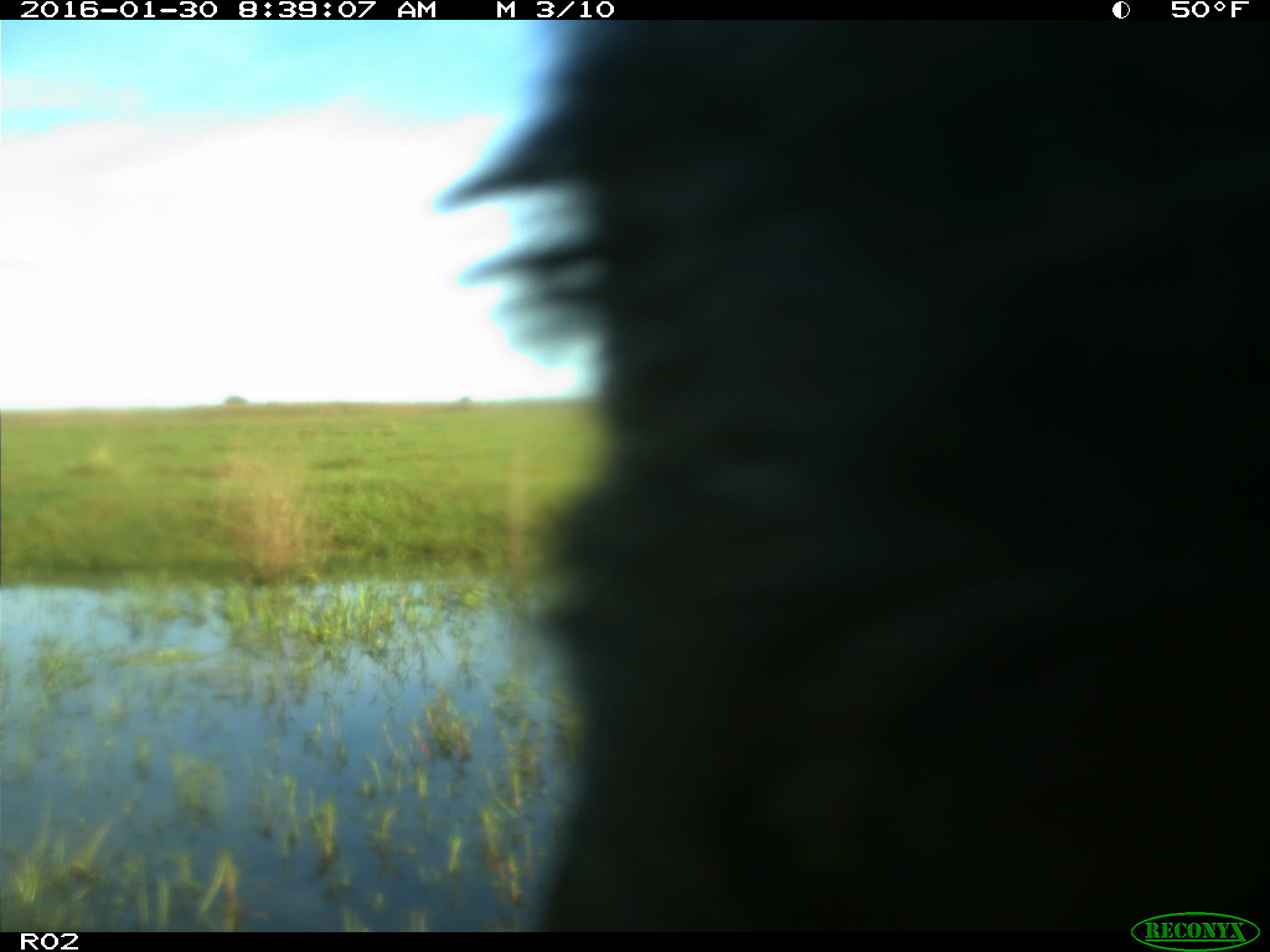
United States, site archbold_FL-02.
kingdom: Animalia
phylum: Chordata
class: Mammalia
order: Artiodactyla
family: Bovidae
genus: Bos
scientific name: Bos taurus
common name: domestic cow